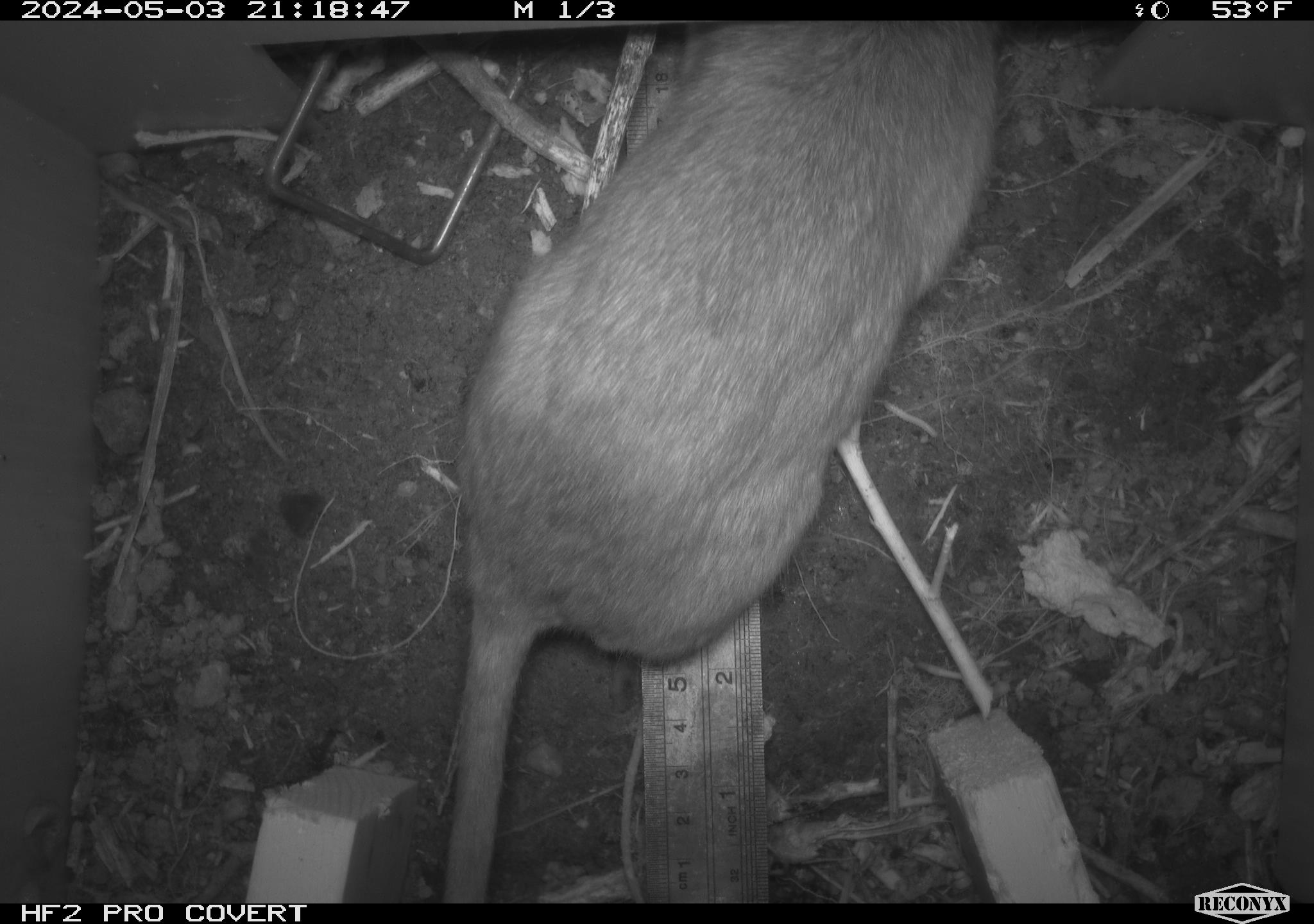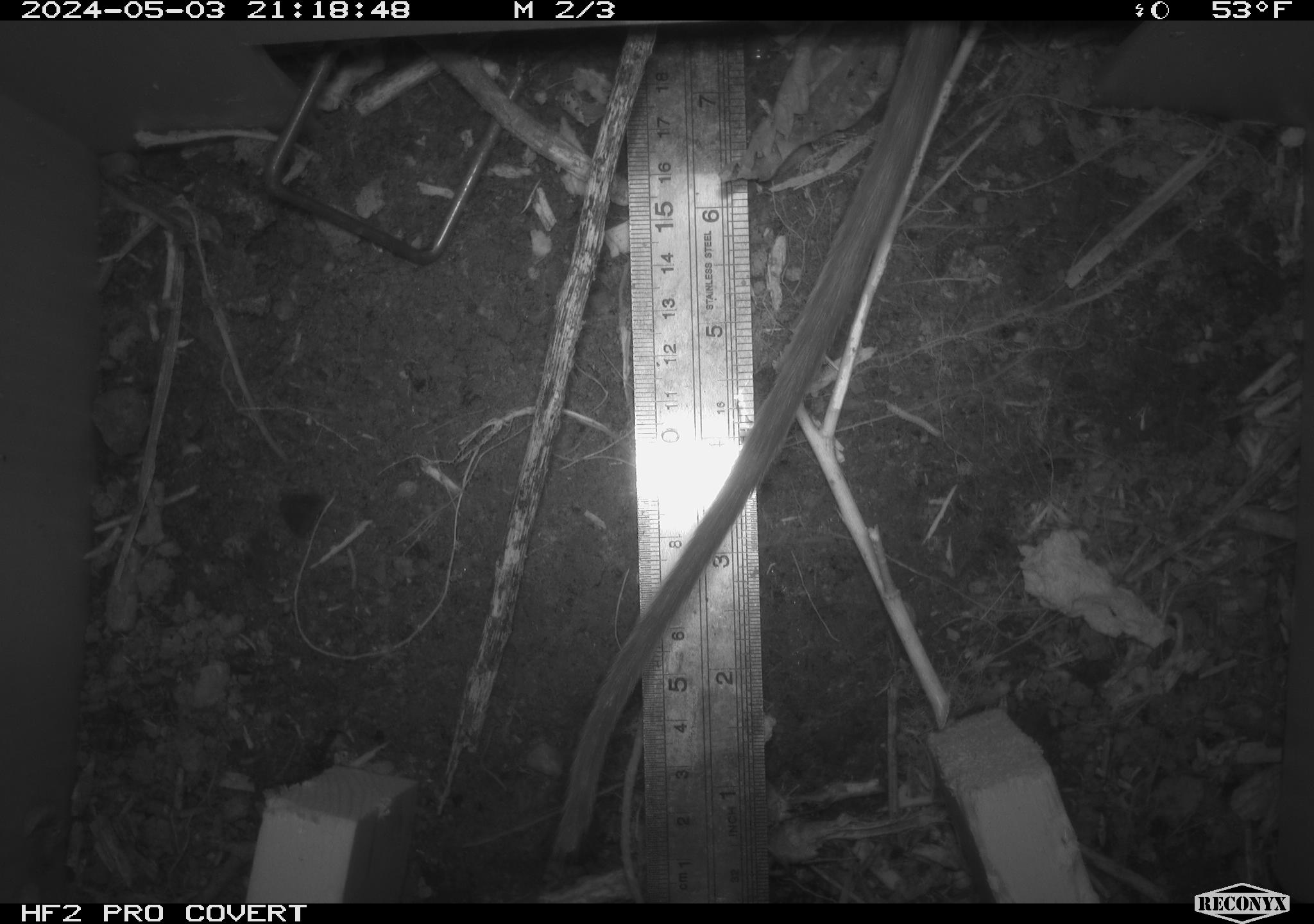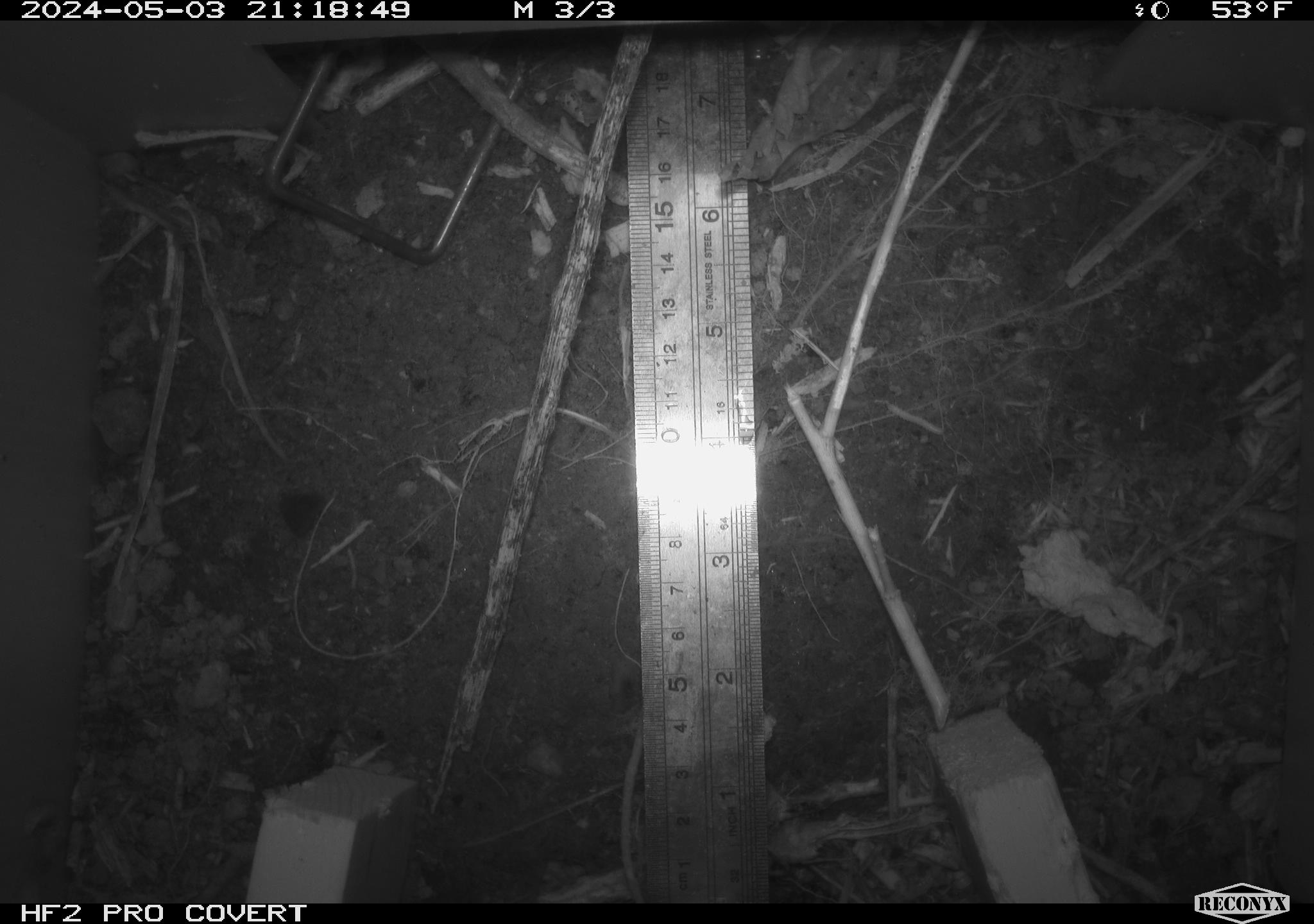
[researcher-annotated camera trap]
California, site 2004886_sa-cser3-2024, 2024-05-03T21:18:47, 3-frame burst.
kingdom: Animalia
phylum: Chordata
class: Mammalia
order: Rodentia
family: Muridae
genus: Rattus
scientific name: Rattus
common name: rat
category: rattus species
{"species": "rattus species (rat) (Rattus)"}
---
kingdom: Animalia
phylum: Chordata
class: Mammalia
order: Rodentia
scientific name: Rodentia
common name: rodent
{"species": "rodent (Rodentia)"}